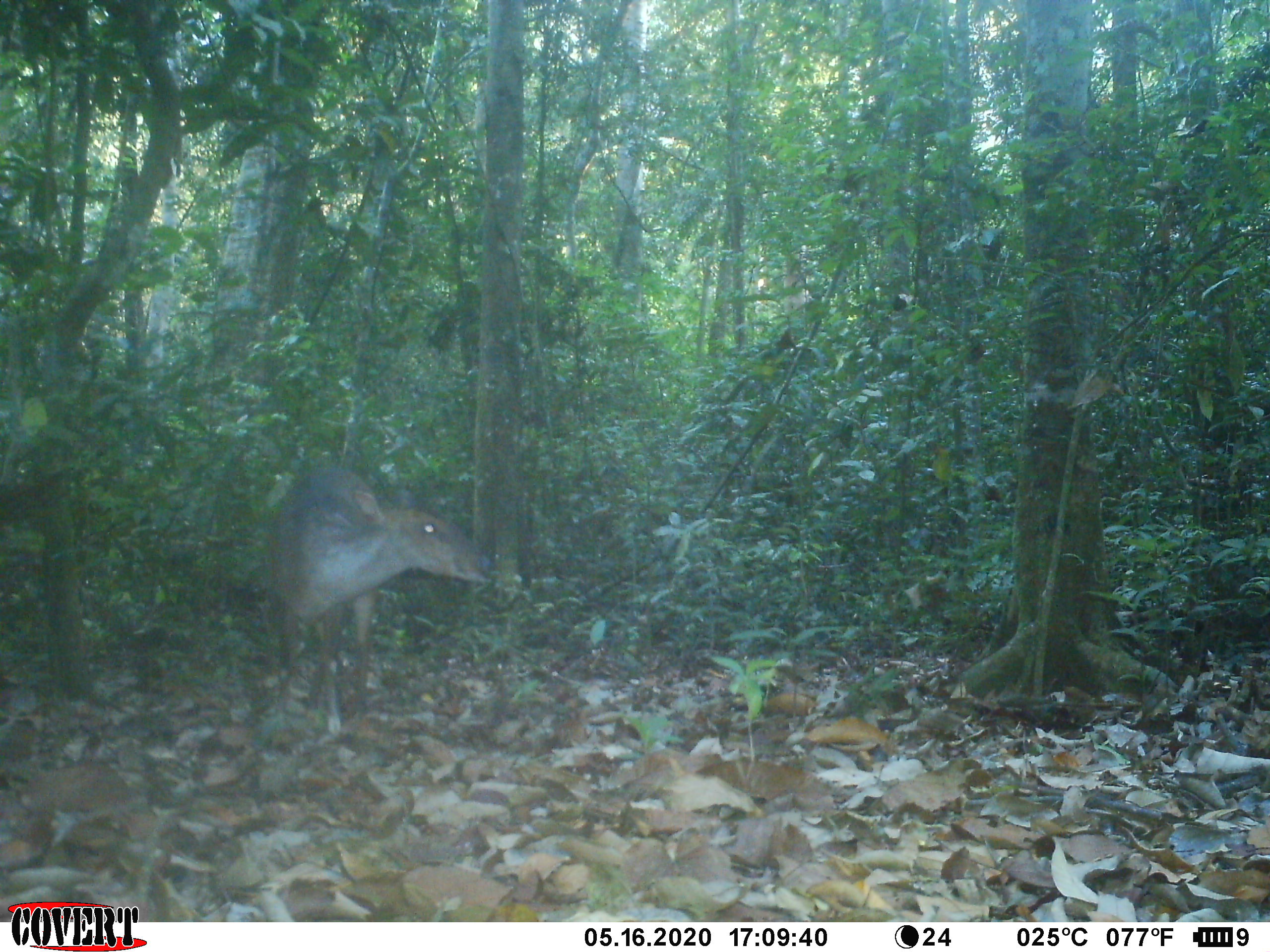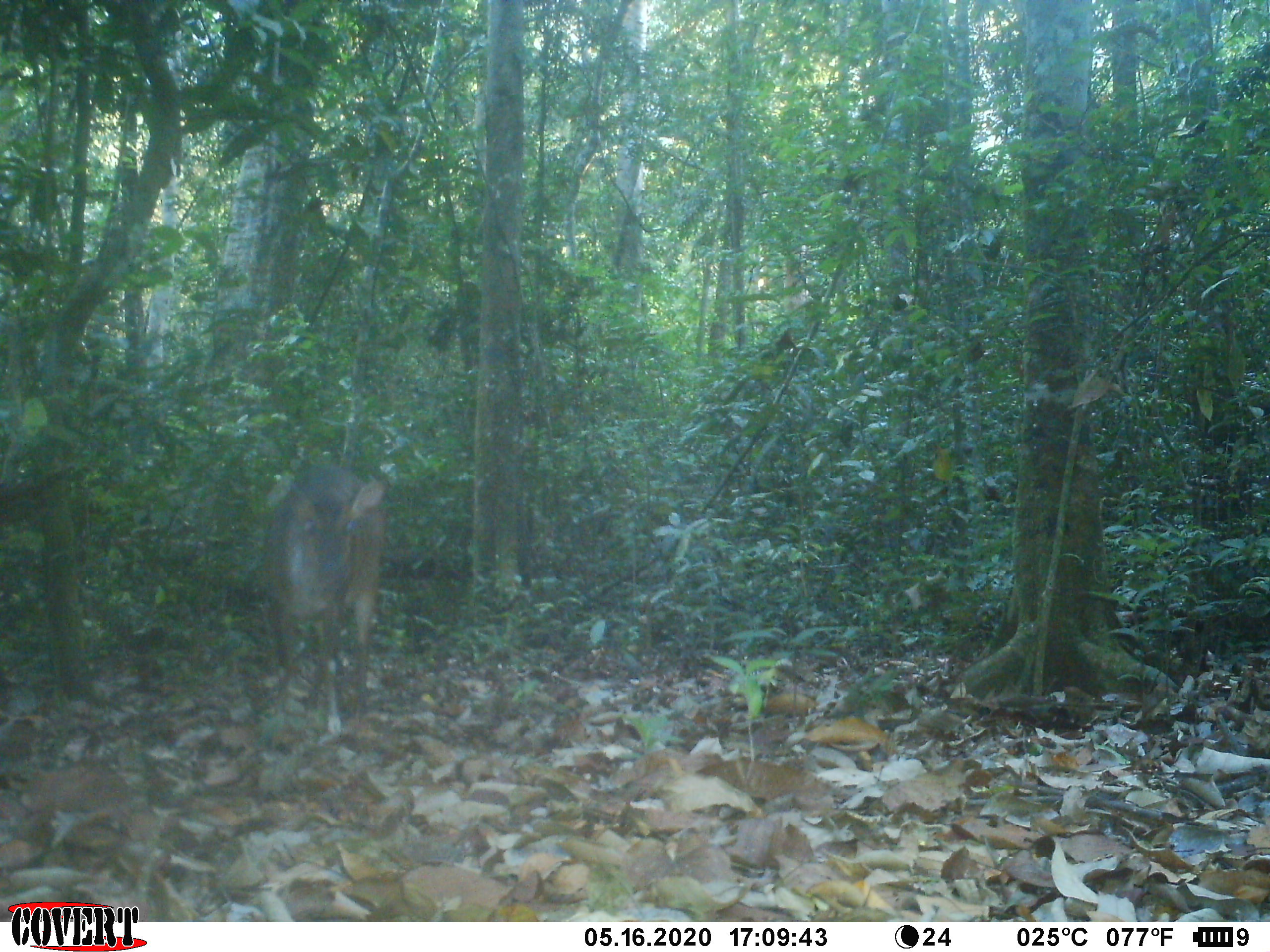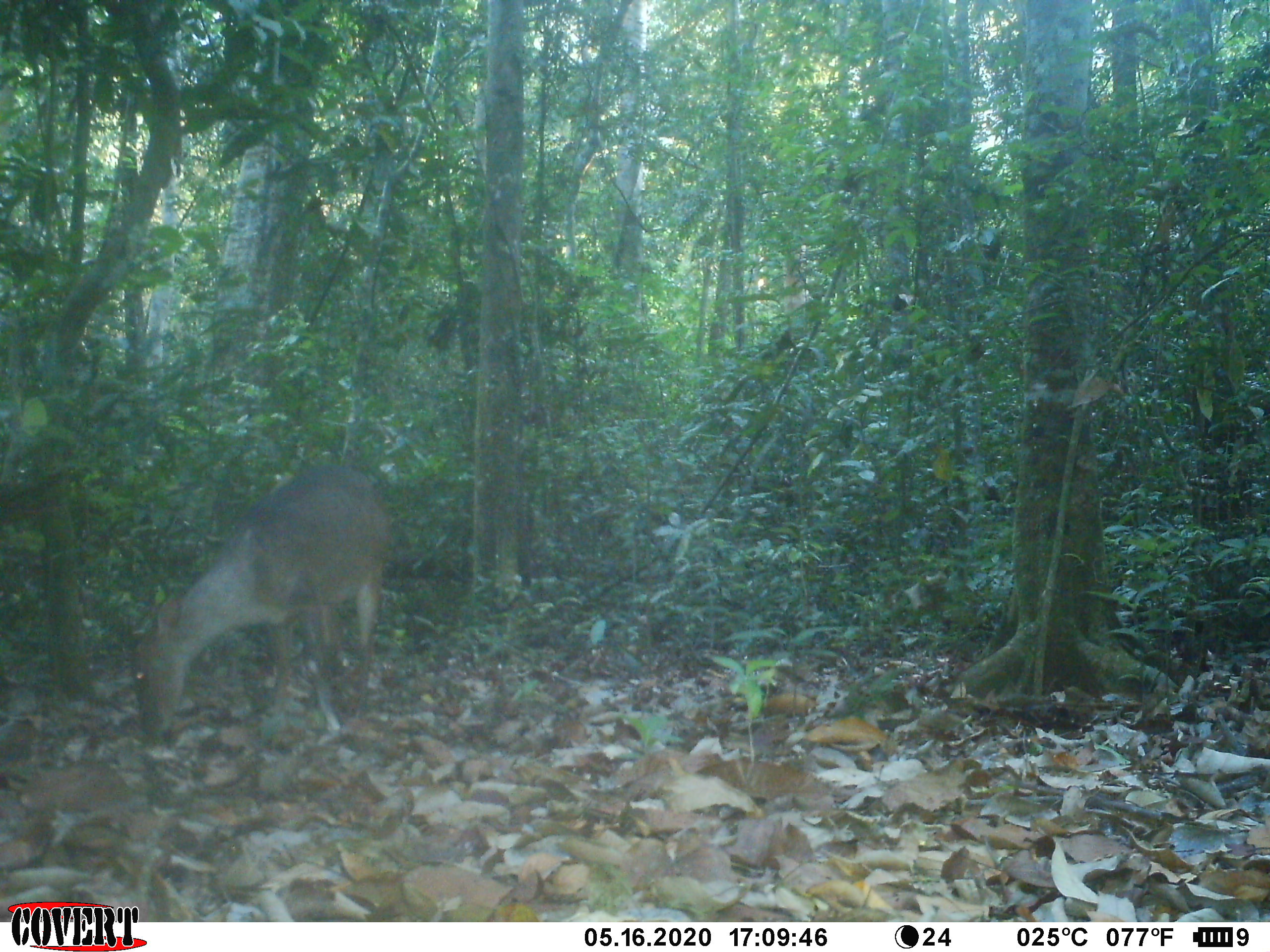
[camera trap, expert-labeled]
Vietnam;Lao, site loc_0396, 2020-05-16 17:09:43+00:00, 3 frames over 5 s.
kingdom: Animalia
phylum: Chordata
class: Mammalia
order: Artiodactyla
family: Cervidae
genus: Muntiacus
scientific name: Muntiacus vuquangensis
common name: large-antlered muntjac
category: large antlered muntjac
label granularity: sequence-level